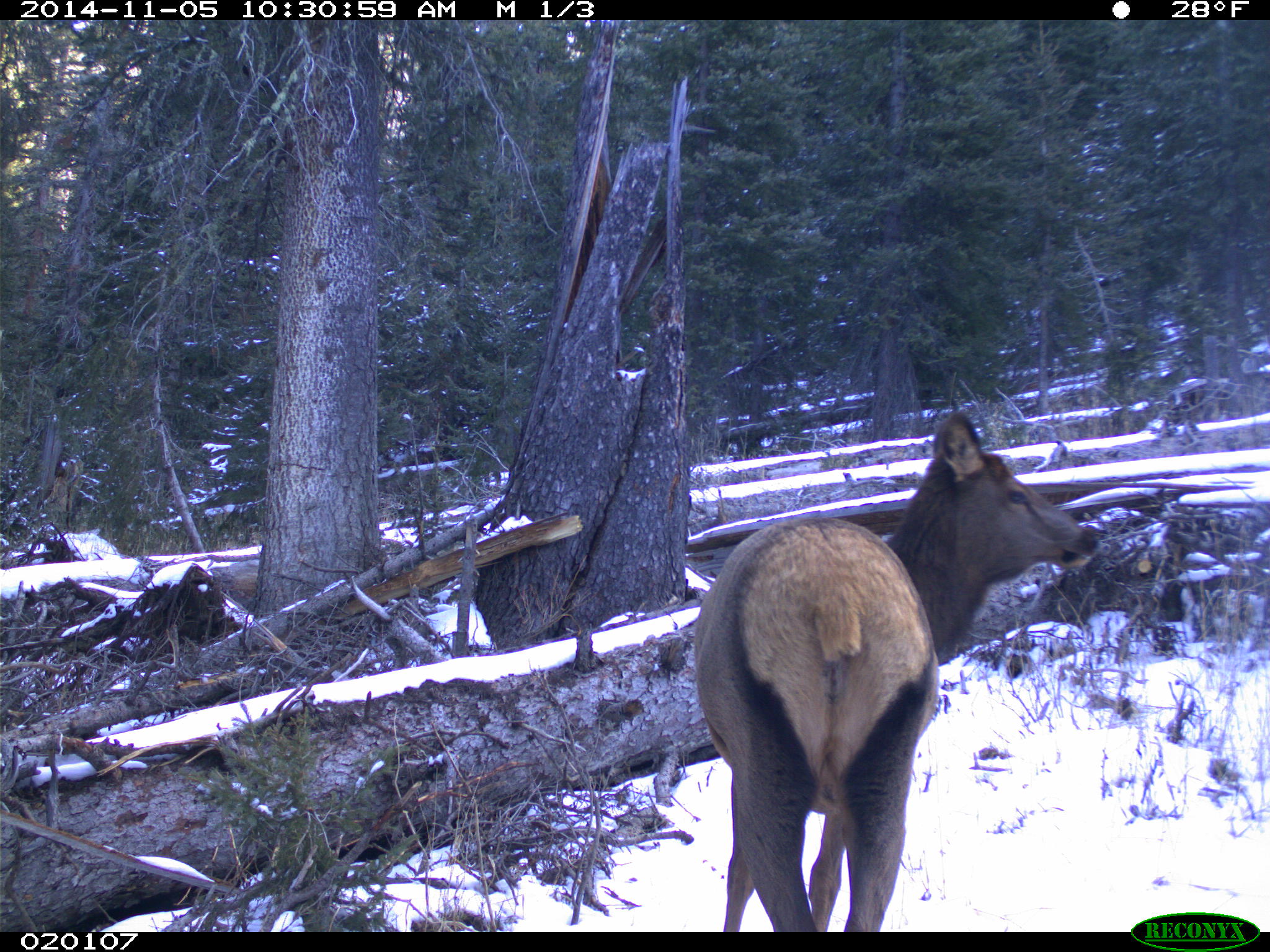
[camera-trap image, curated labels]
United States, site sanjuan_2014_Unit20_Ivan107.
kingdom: Animalia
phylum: Chordata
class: Mammalia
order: Artiodactyla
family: Cervidae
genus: Cervus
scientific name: Cervus elaphus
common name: red deer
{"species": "Cervus elaphus (red deer)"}